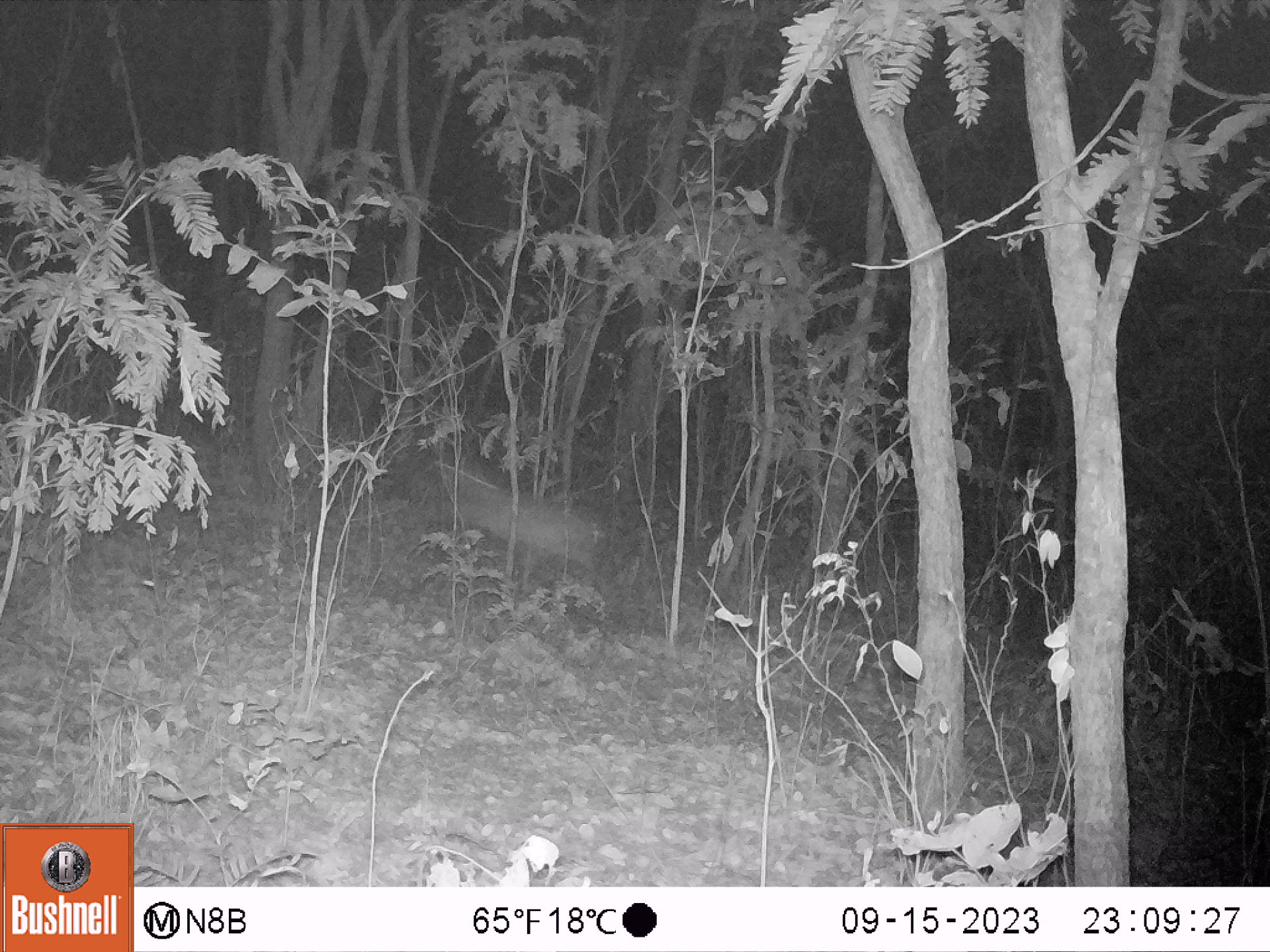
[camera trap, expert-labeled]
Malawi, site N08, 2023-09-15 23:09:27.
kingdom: Animalia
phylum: Chordata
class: Mammalia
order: Artiodactyla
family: Bovidae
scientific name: Antilopinae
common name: small antelope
Small antelope (Antilopinae), count 1.